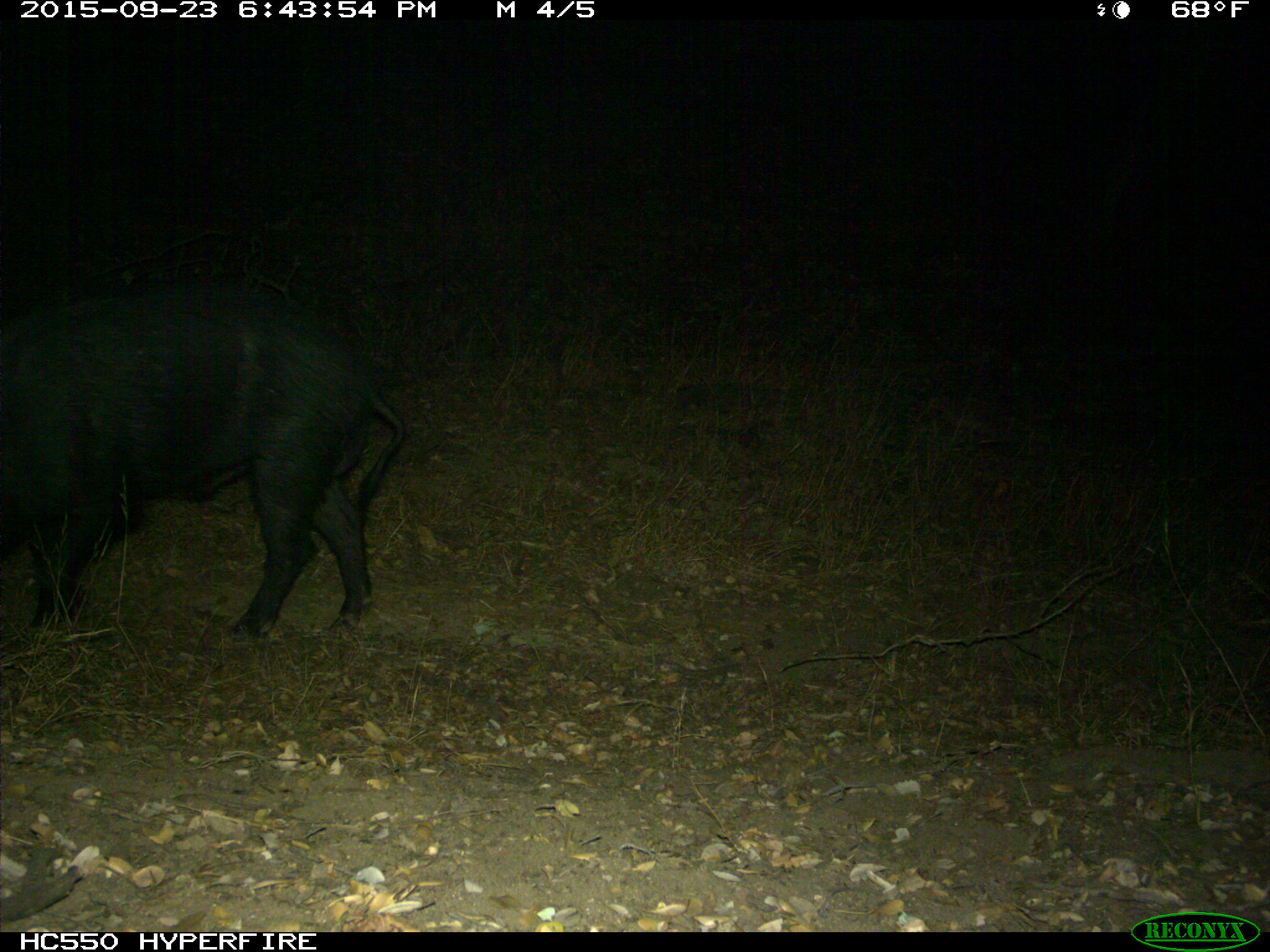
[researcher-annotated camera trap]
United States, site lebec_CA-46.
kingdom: Animalia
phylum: Chordata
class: Mammalia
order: Artiodactyla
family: Suidae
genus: Sus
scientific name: Sus scrofa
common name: wild boar